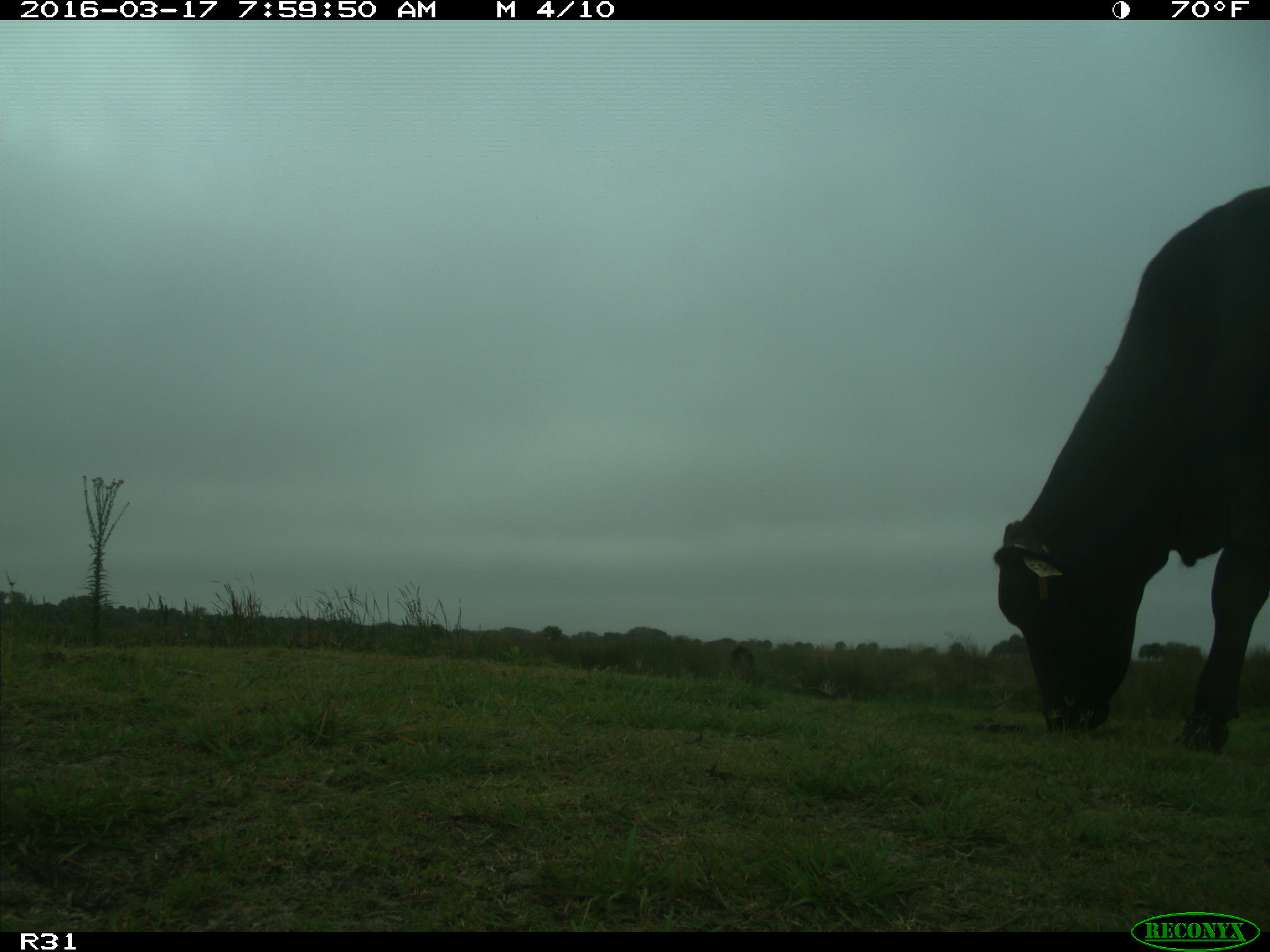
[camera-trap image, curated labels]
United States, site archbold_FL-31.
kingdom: Animalia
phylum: Chordata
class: Mammalia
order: Artiodactyla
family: Bovidae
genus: Bos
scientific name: Bos taurus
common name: domestic cow